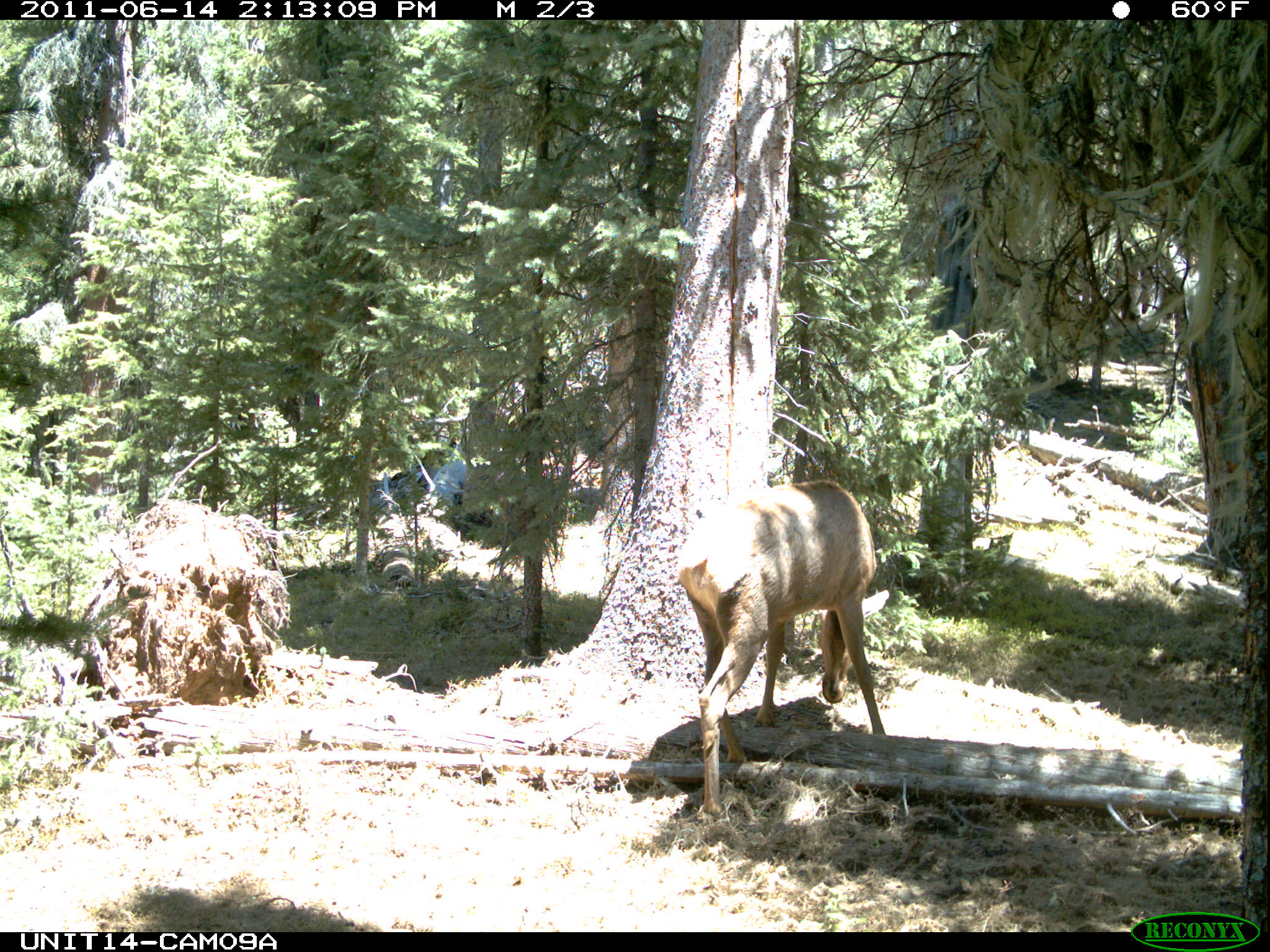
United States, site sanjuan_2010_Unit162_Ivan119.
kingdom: Animalia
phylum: Chordata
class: Mammalia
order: Artiodactyla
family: Cervidae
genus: Cervus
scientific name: Cervus elaphus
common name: red deer